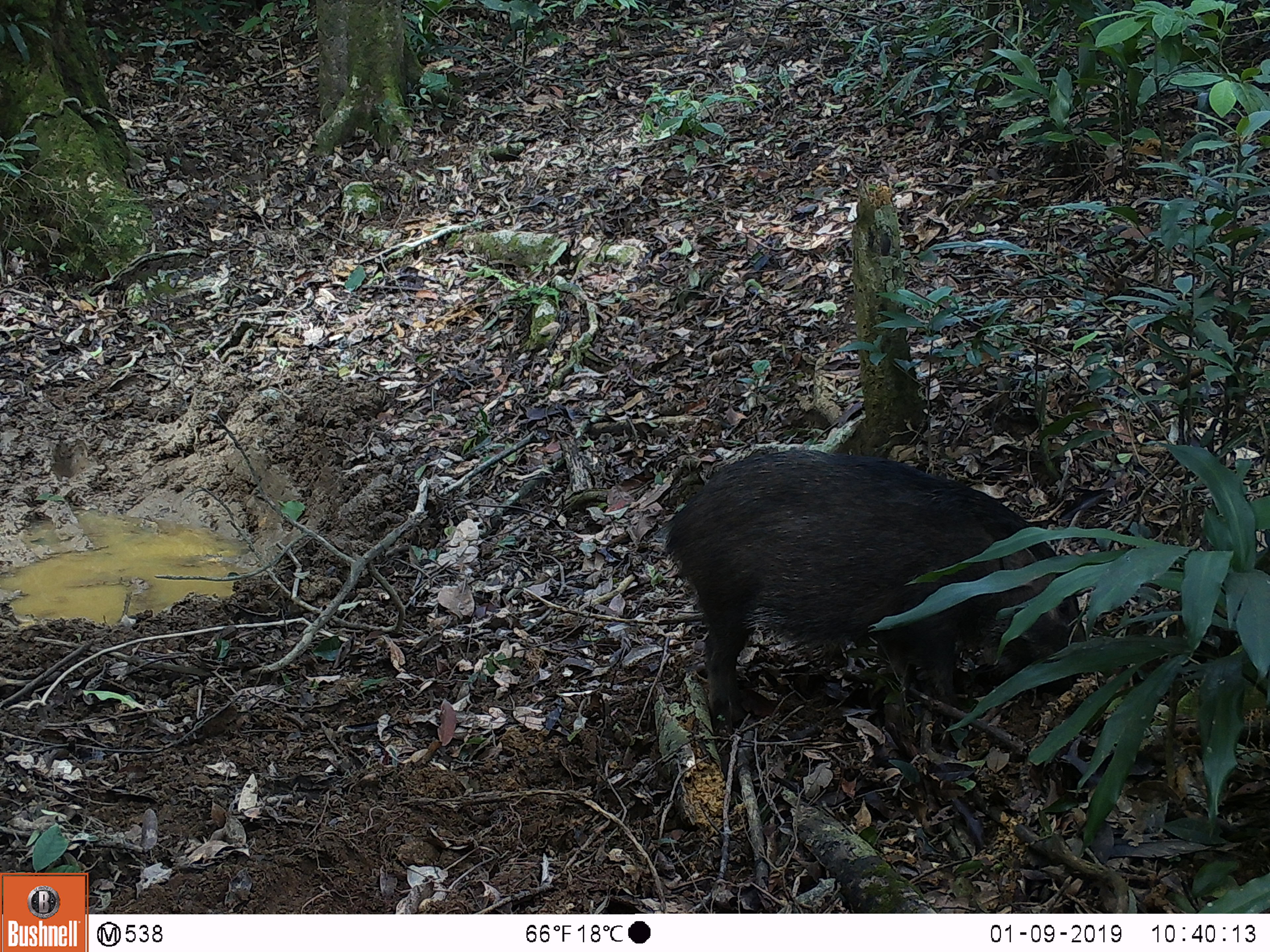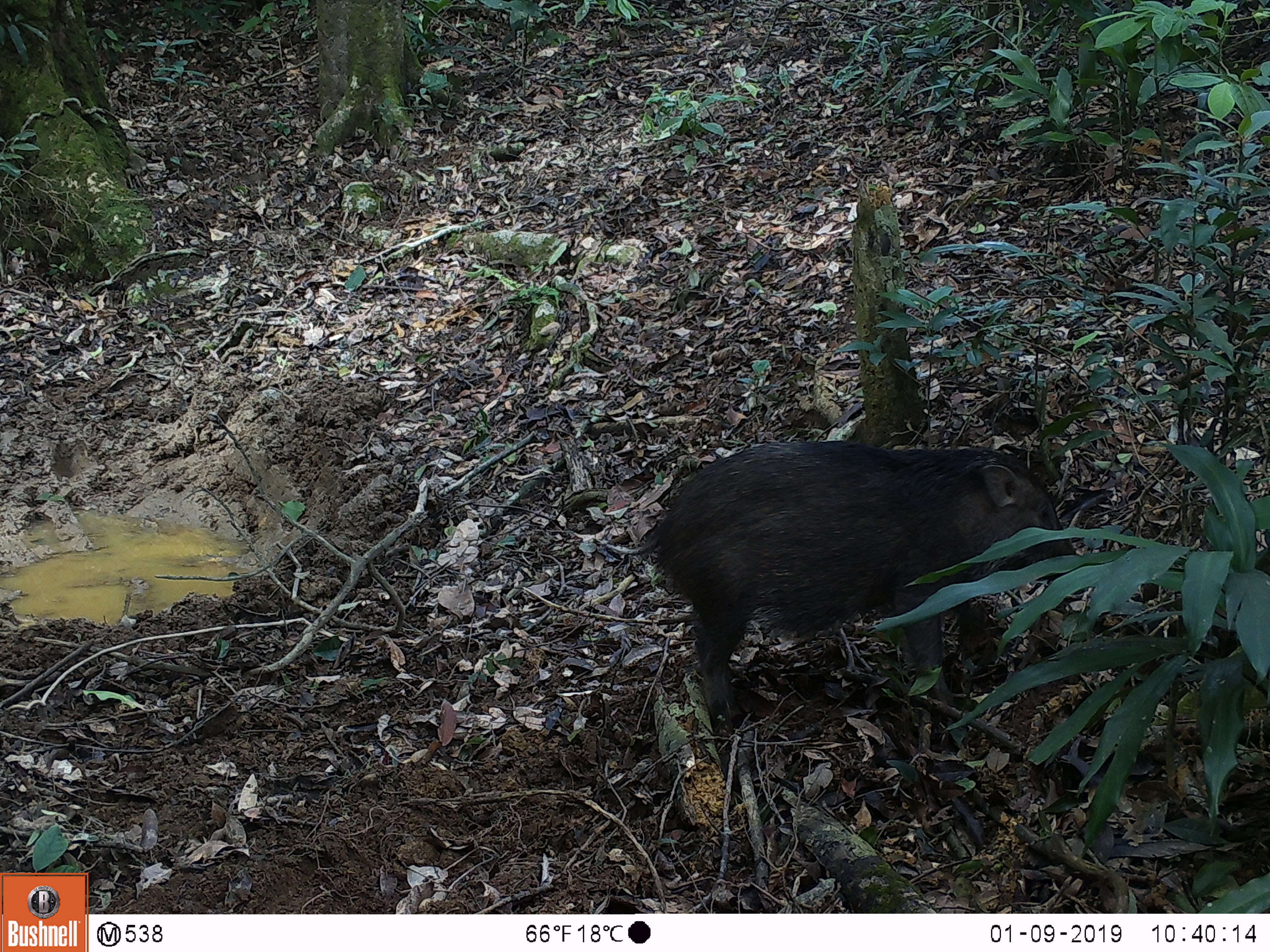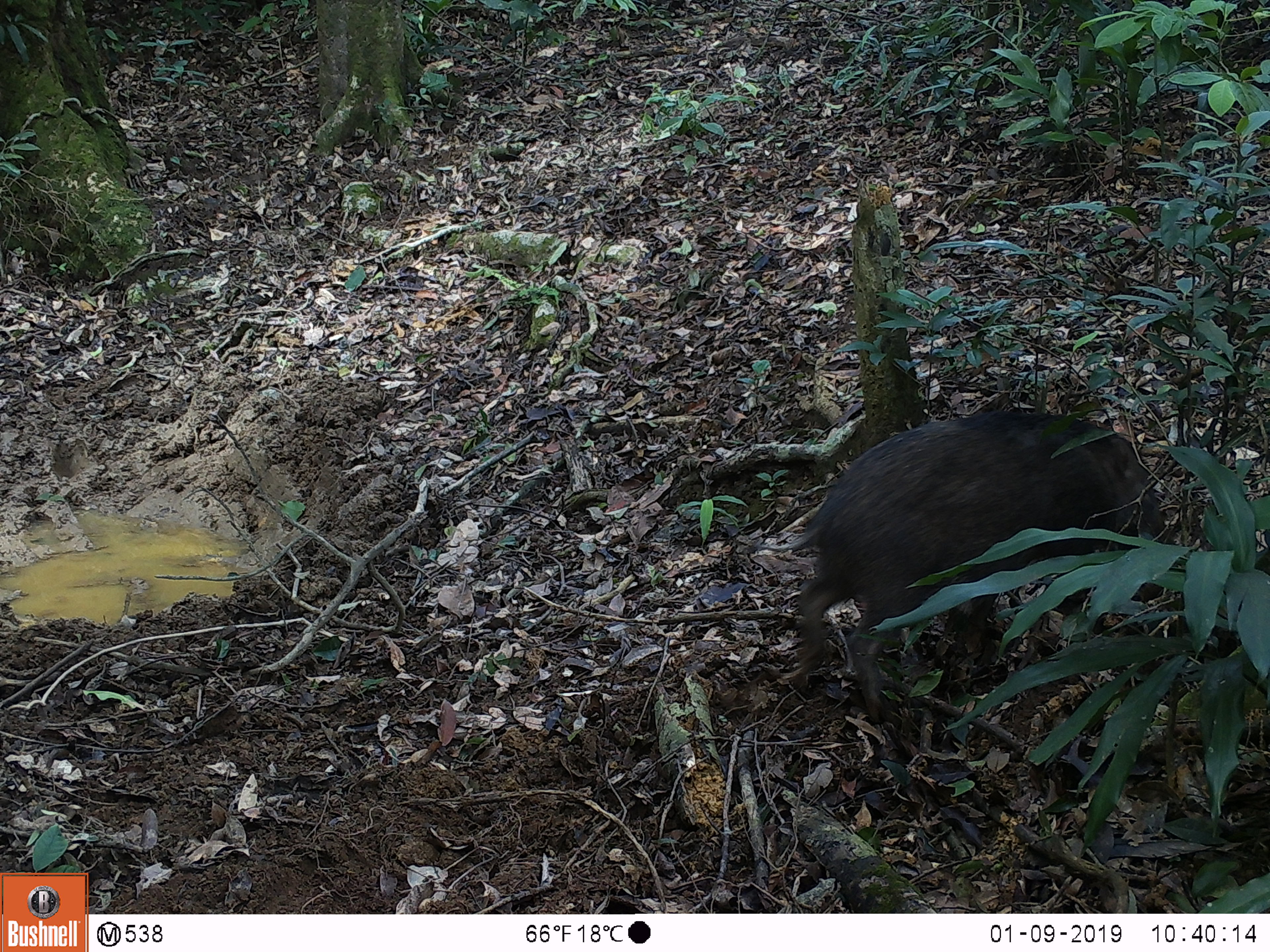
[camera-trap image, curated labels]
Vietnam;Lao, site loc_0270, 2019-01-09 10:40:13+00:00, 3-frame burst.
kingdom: Animalia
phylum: Chordata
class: Mammalia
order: Artiodactyla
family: Suidae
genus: Sus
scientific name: Sus scrofa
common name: eurasian wild pig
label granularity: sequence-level